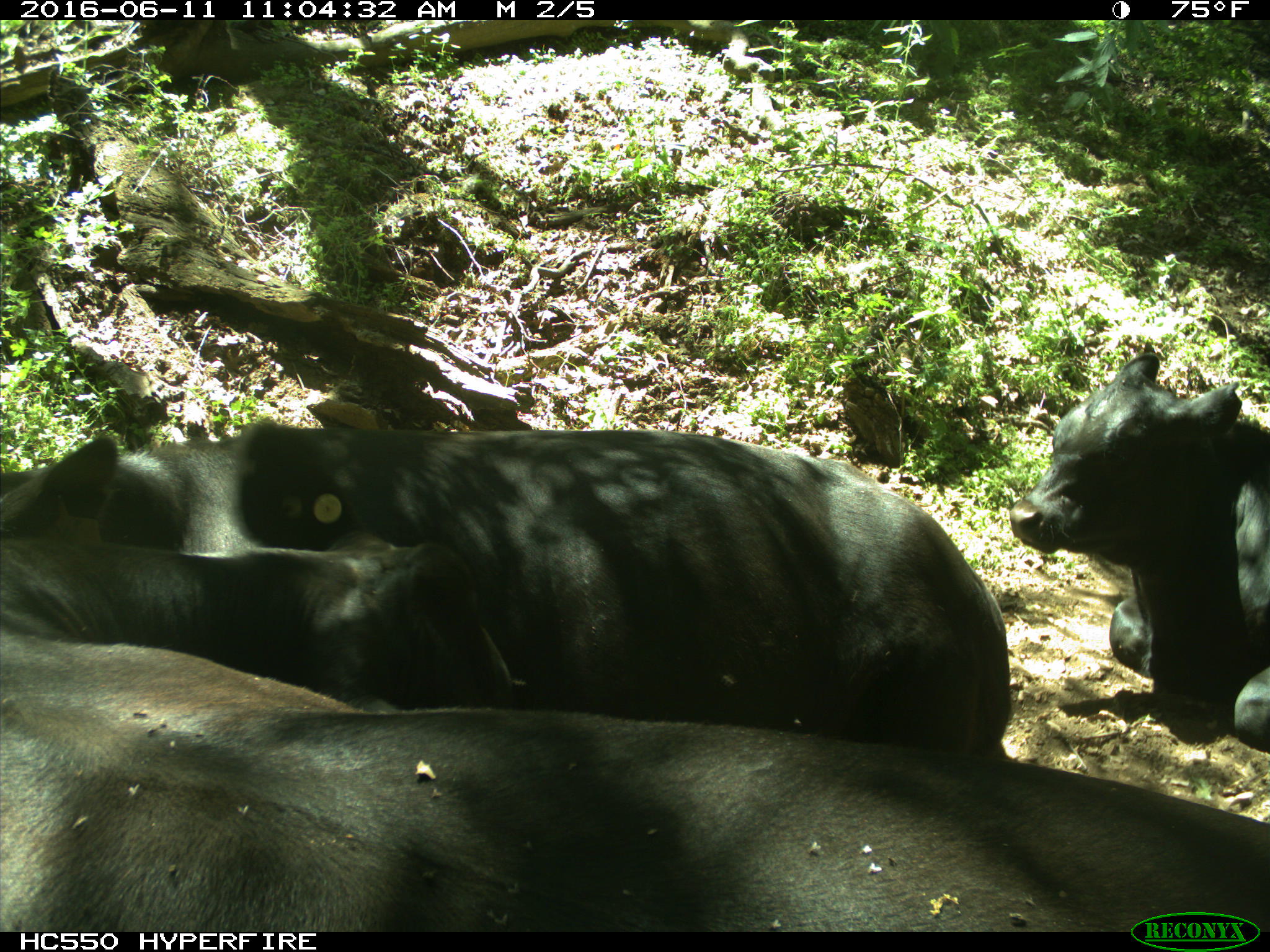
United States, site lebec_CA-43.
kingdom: Animalia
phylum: Chordata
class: Mammalia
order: Artiodactyla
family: Bovidae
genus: Bos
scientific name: Bos taurus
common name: domestic cow